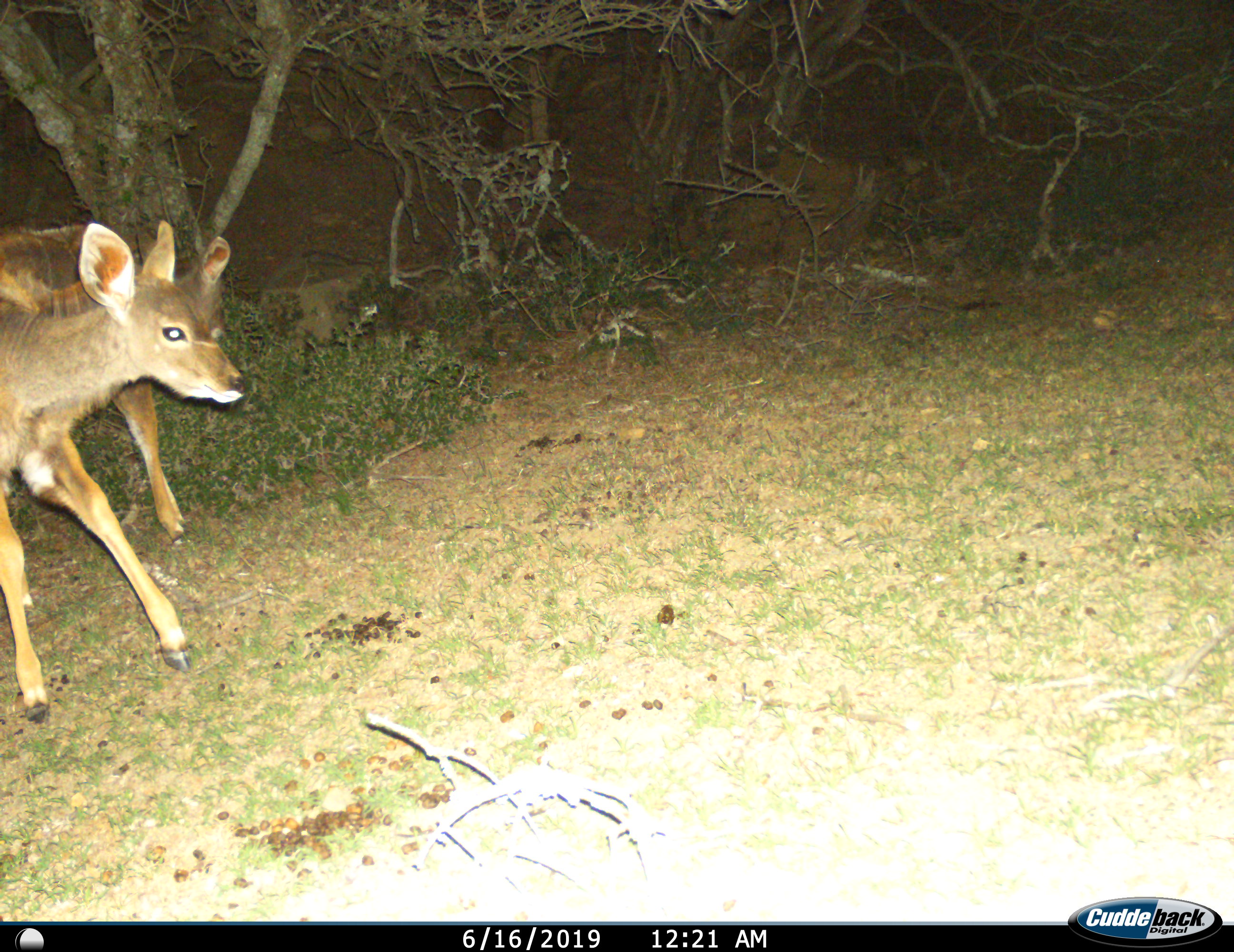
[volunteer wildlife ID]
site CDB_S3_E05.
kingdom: Animalia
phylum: Chordata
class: Mammalia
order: Artiodactyla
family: Bovidae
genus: Tragelaphus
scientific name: Tragelaphus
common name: kudu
Kudu (Tragelaphus), count 1. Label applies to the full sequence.